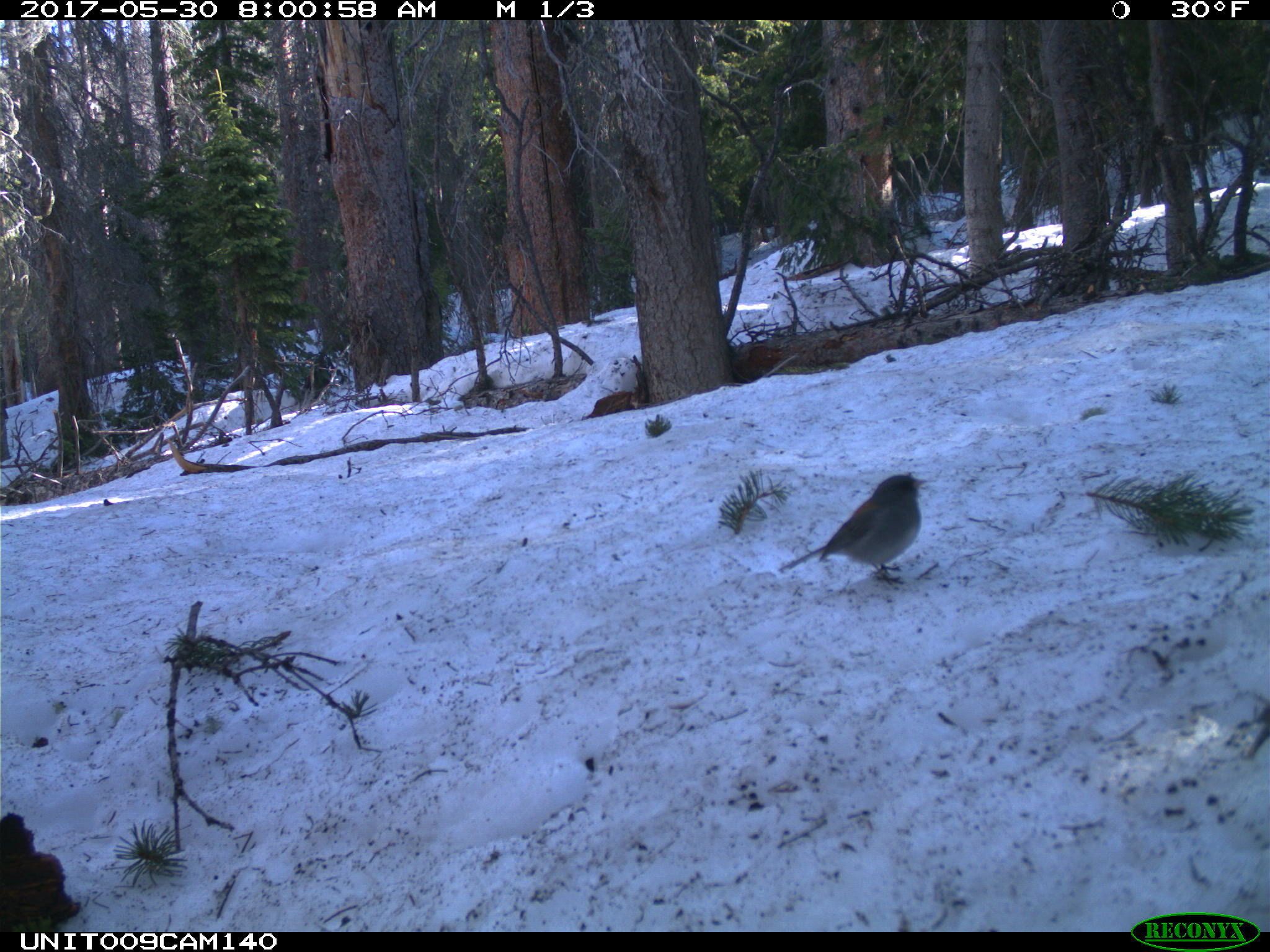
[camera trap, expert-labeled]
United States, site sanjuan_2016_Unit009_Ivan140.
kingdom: Animalia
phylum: Chordata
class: Aves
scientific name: Aves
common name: birds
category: unidentified bird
Unidentified bird (birds) (Aves).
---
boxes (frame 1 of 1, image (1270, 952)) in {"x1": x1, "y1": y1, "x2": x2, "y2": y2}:
animal: {"x1": 778, "y1": 474, "x2": 930, "y2": 588}